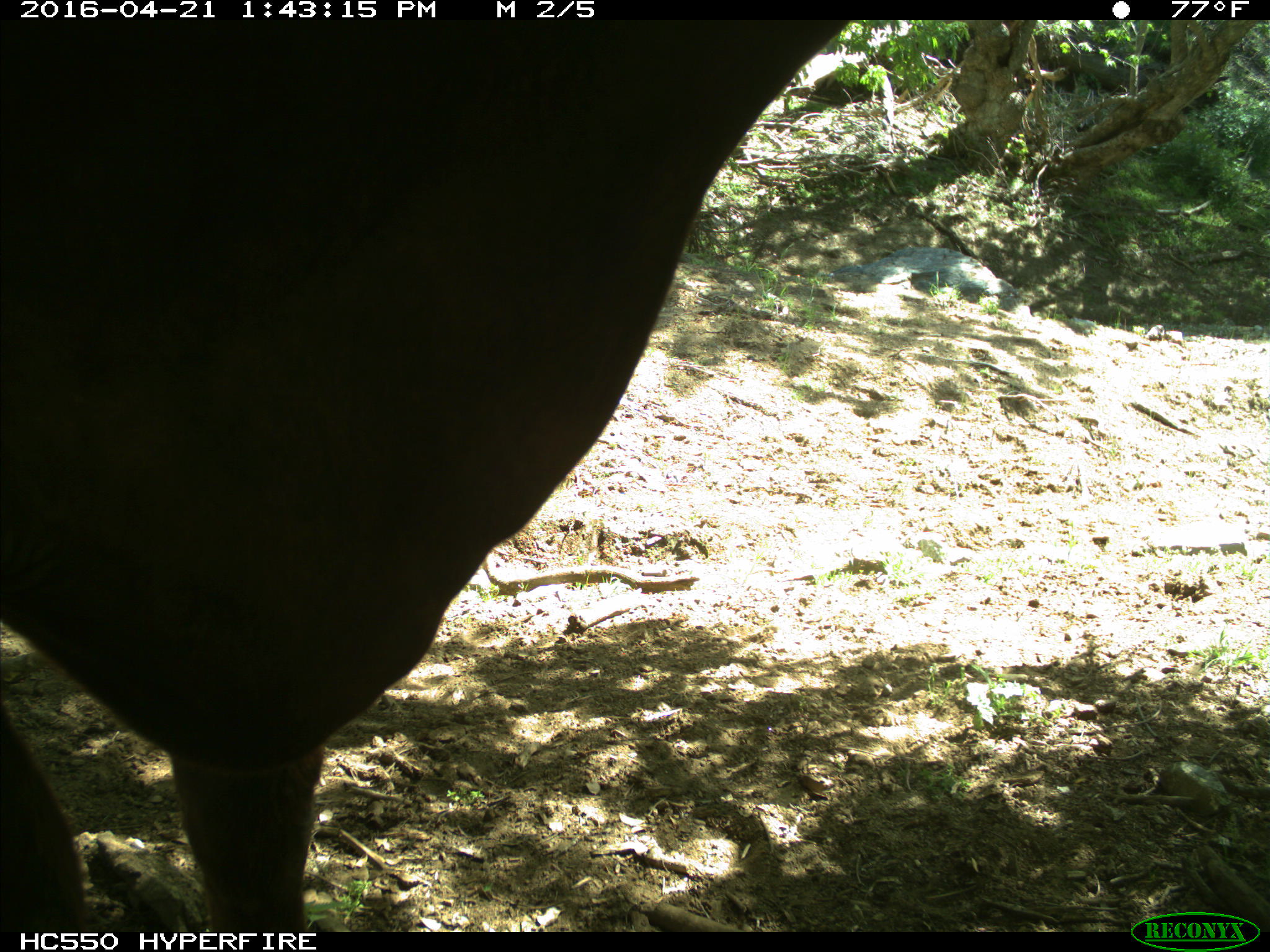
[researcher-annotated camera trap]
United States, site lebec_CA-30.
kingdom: Animalia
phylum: Chordata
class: Mammalia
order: Artiodactyla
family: Bovidae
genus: Bos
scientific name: Bos taurus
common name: domestic cow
Bos taurus (domestic cow).